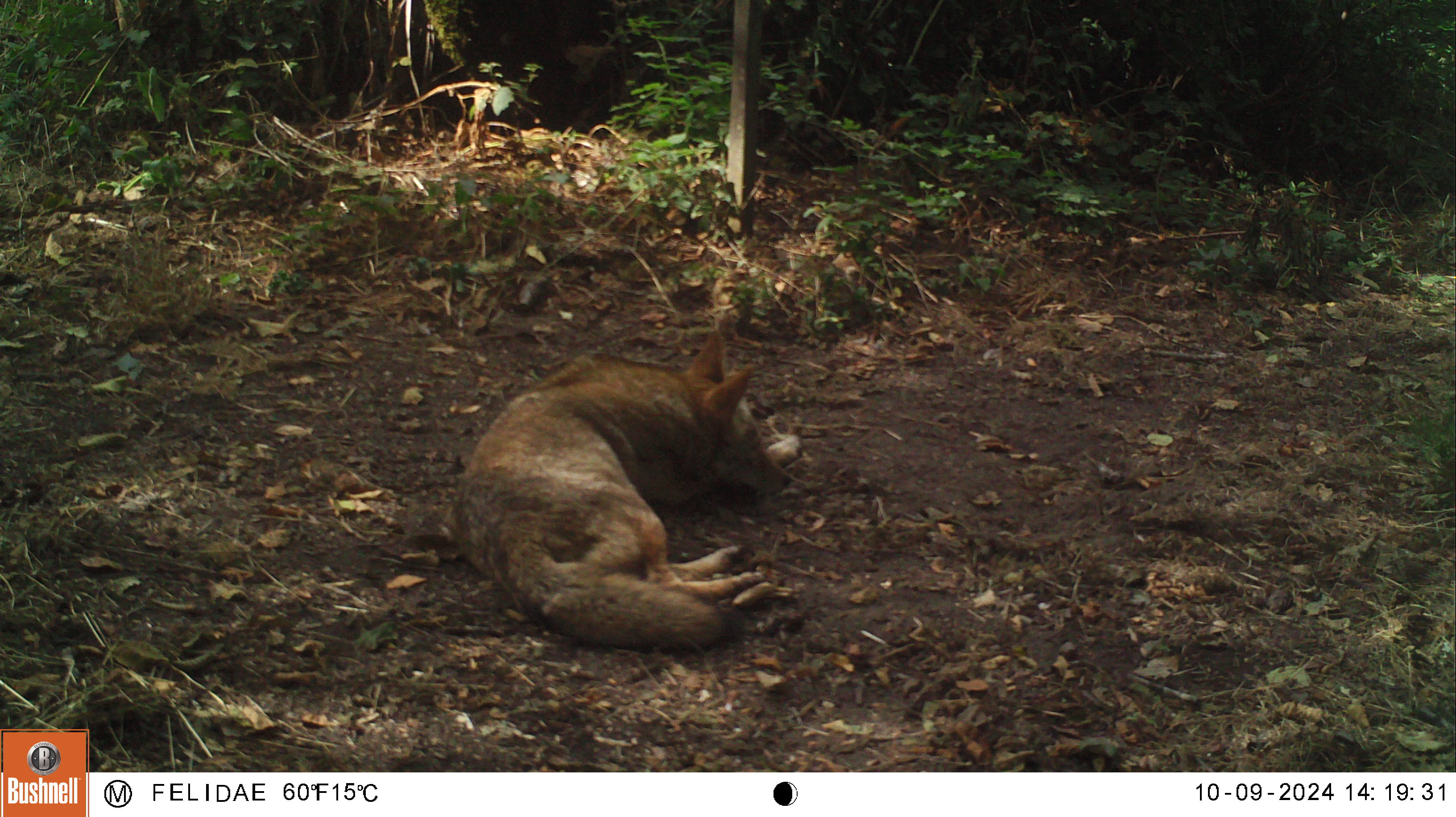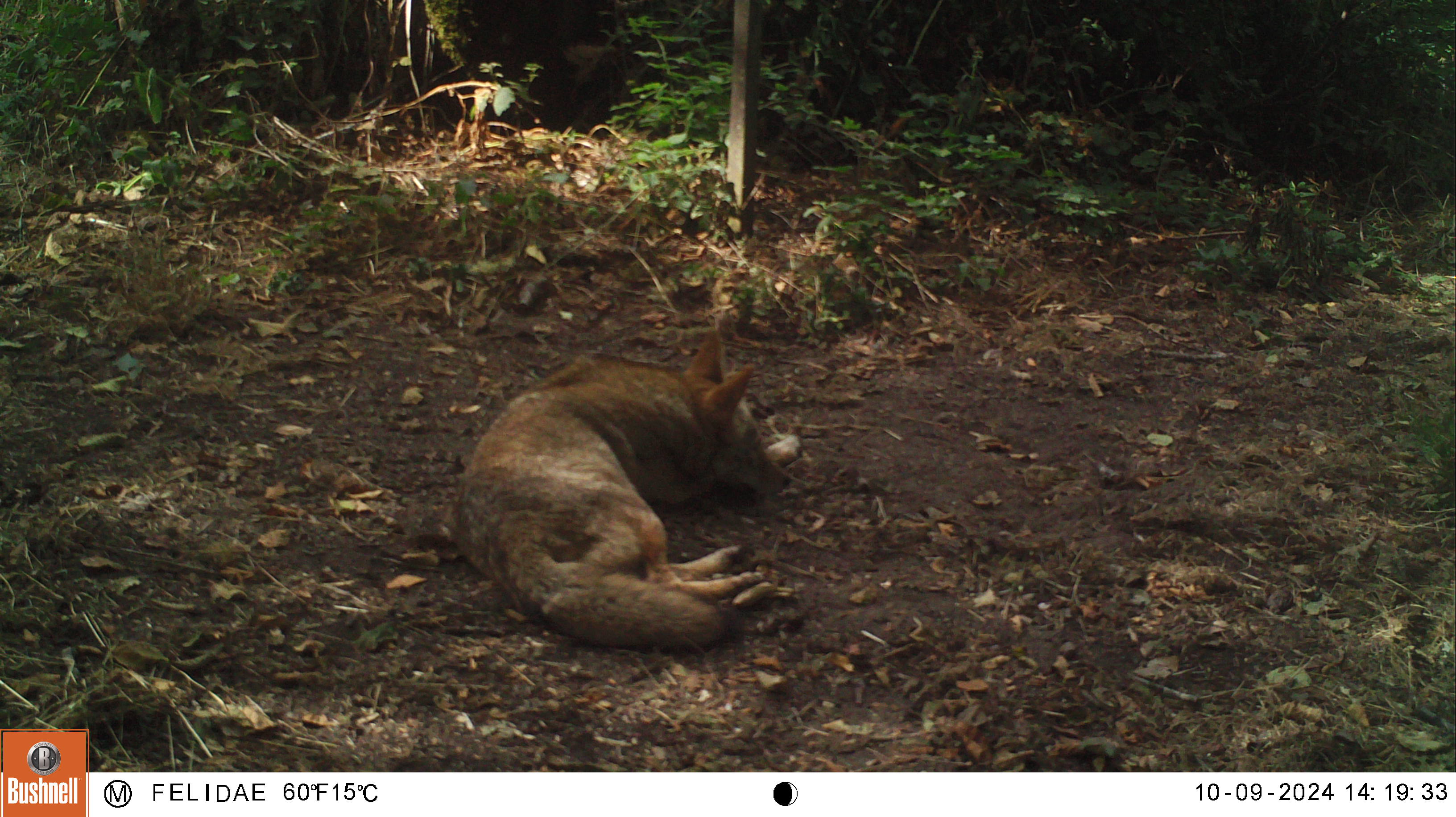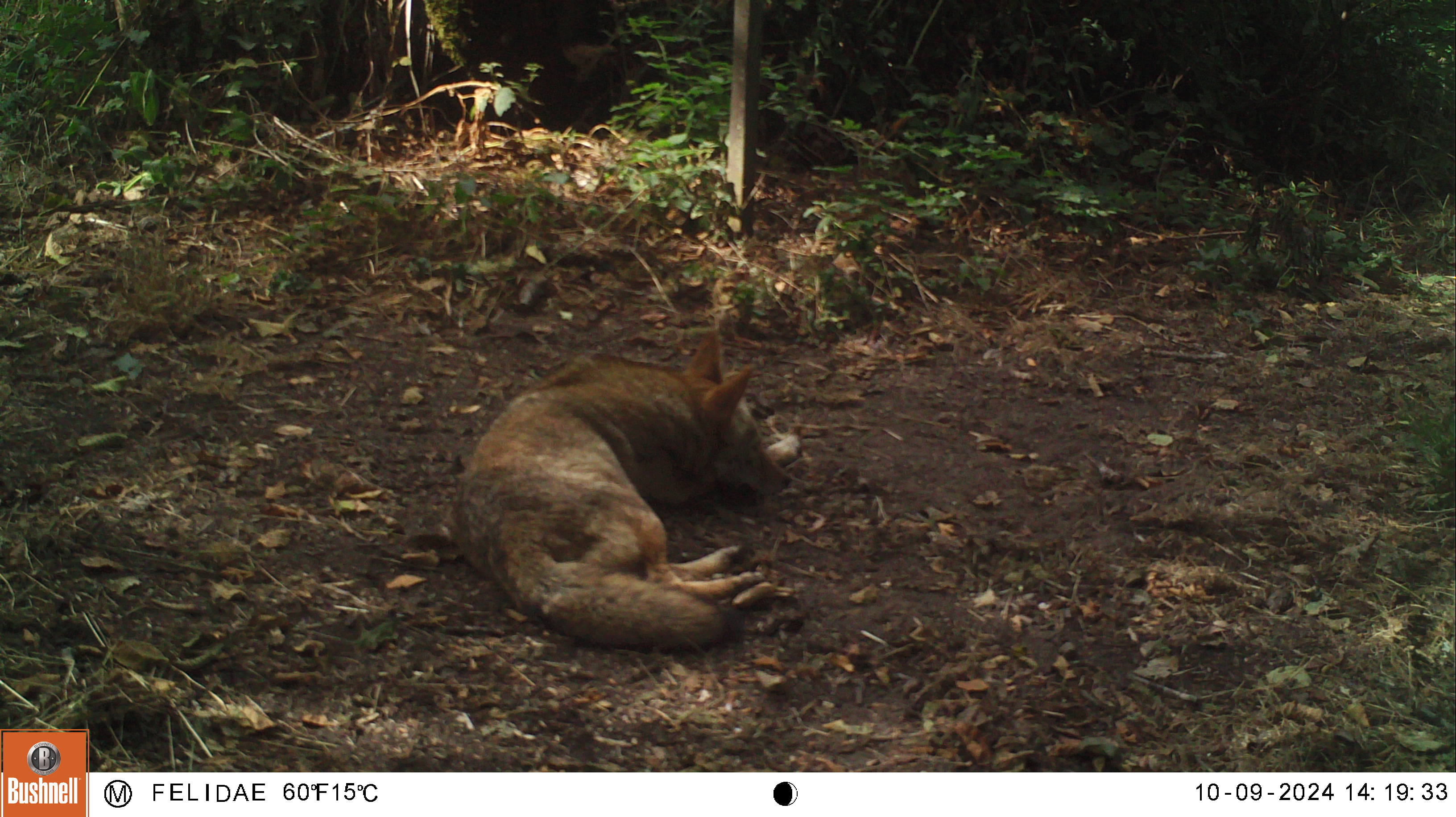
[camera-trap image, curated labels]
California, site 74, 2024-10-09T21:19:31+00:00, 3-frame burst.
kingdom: Animalia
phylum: Chordata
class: Mammalia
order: Carnivora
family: Canidae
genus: Canis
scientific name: Canis latrans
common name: coyote